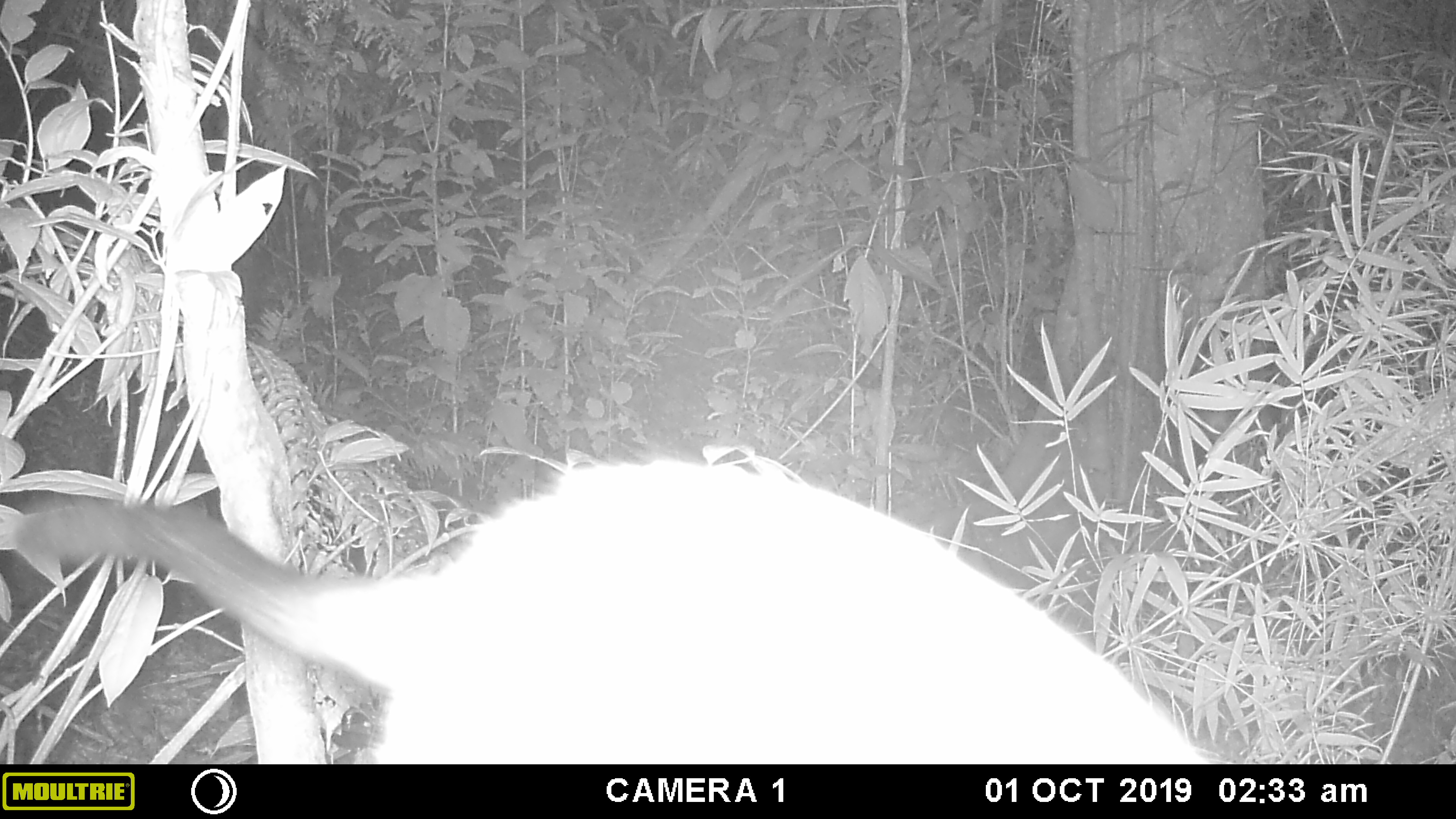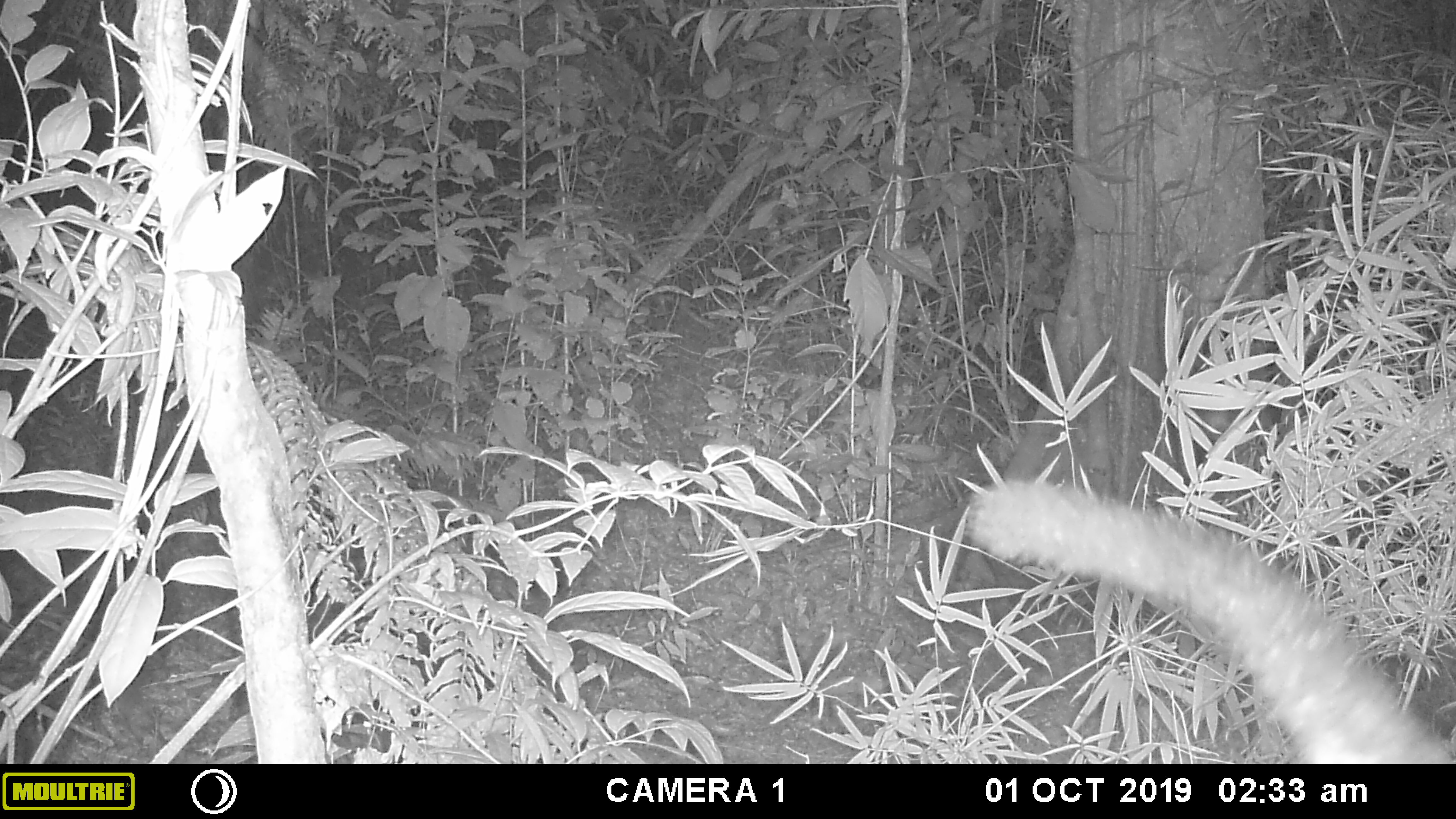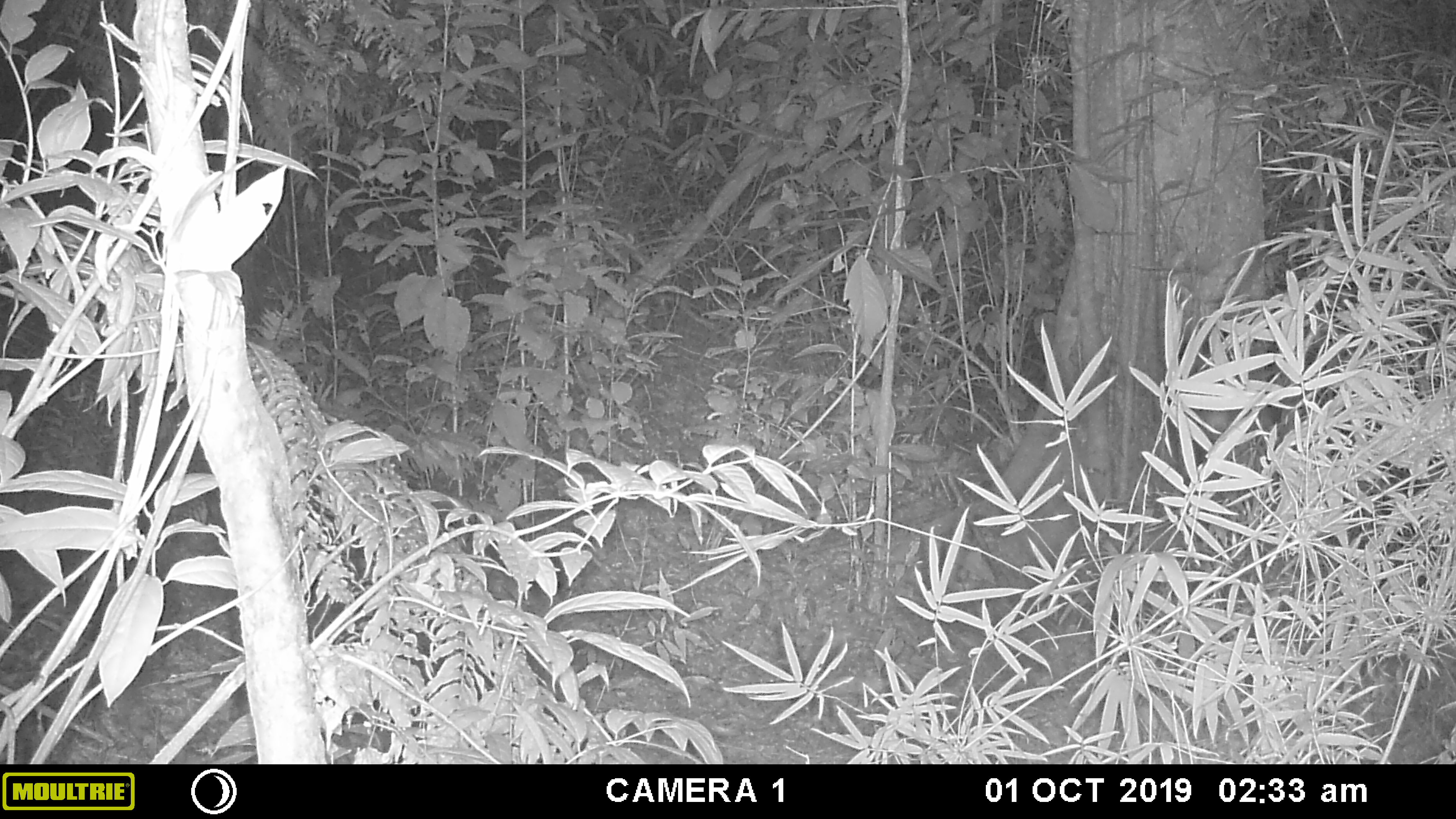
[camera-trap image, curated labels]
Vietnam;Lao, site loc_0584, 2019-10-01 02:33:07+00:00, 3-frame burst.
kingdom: Animalia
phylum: Chordata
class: Mammalia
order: Carnivora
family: Viverridae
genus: Paguma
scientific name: Paguma larvata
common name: masked palm civet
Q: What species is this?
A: Masked palm civet (Paguma larvata).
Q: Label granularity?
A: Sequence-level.